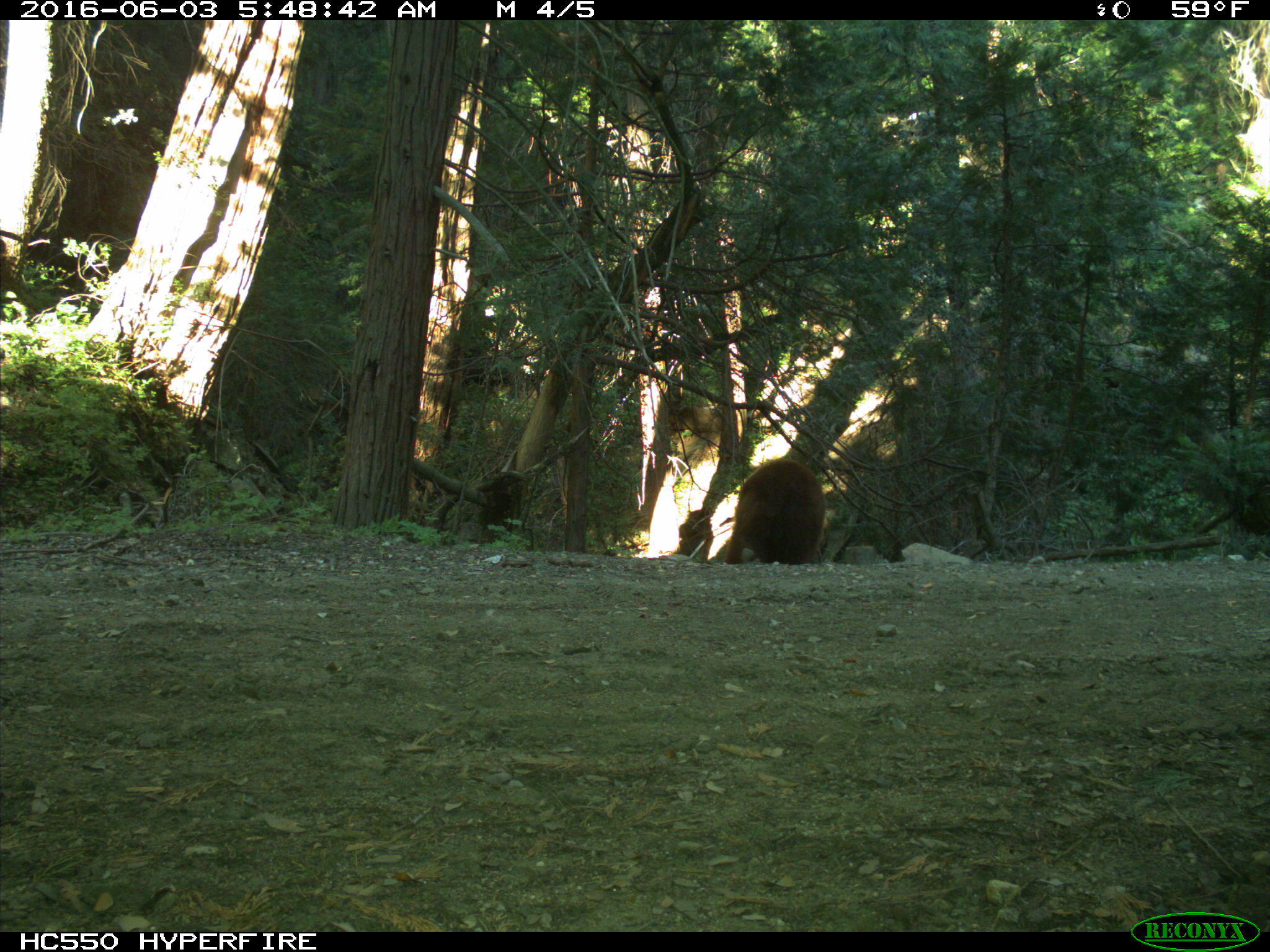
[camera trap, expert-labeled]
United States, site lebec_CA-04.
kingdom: Animalia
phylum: Chordata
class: Mammalia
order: Carnivora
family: Ursidae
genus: Ursus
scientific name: Ursus americanus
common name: american black bear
Ursus americanus (american black bear).